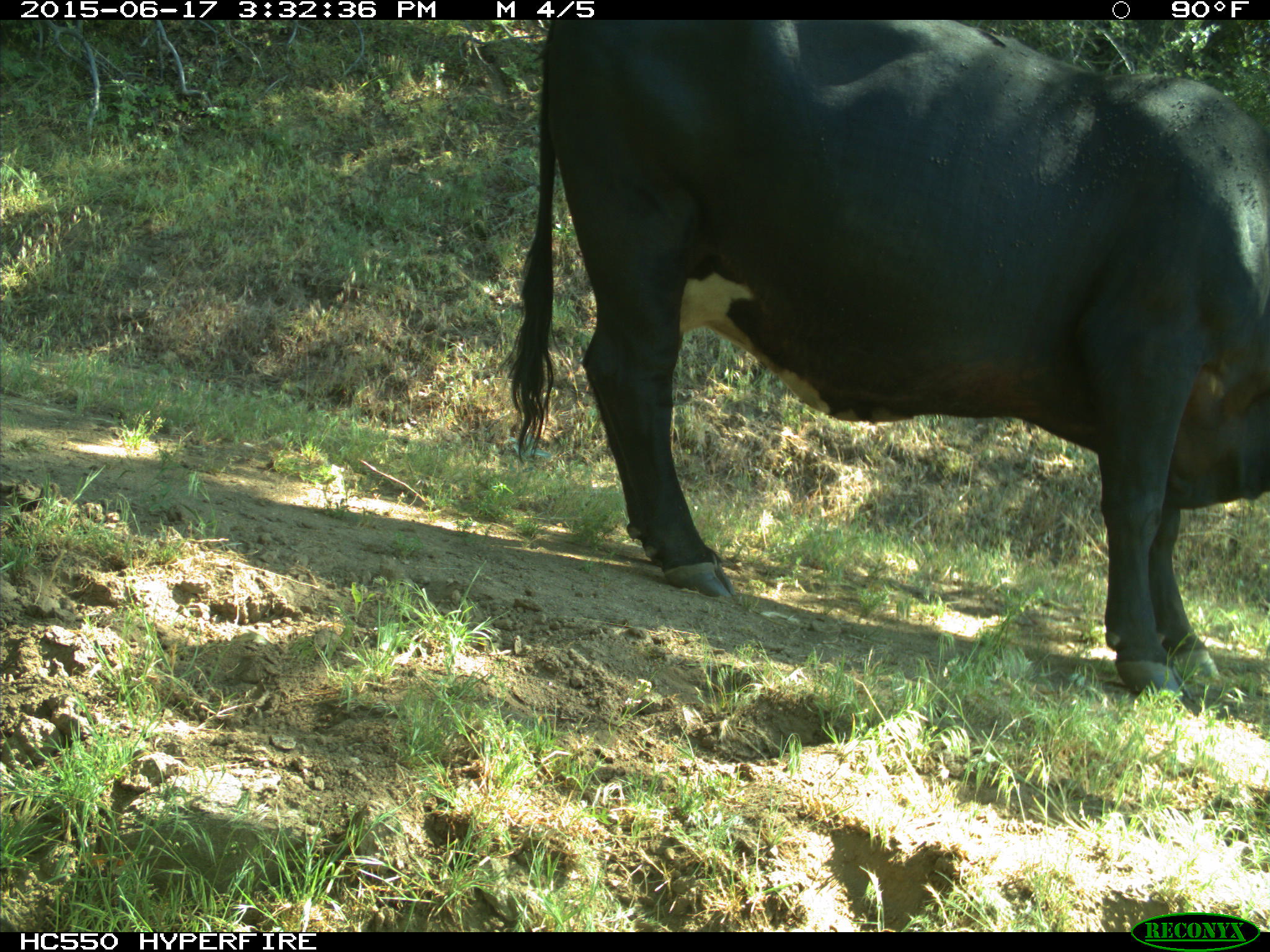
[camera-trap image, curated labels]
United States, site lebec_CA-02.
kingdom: Animalia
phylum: Chordata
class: Mammalia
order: Artiodactyla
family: Bovidae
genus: Bos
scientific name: Bos taurus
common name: domestic cow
Bos taurus (domestic cow).